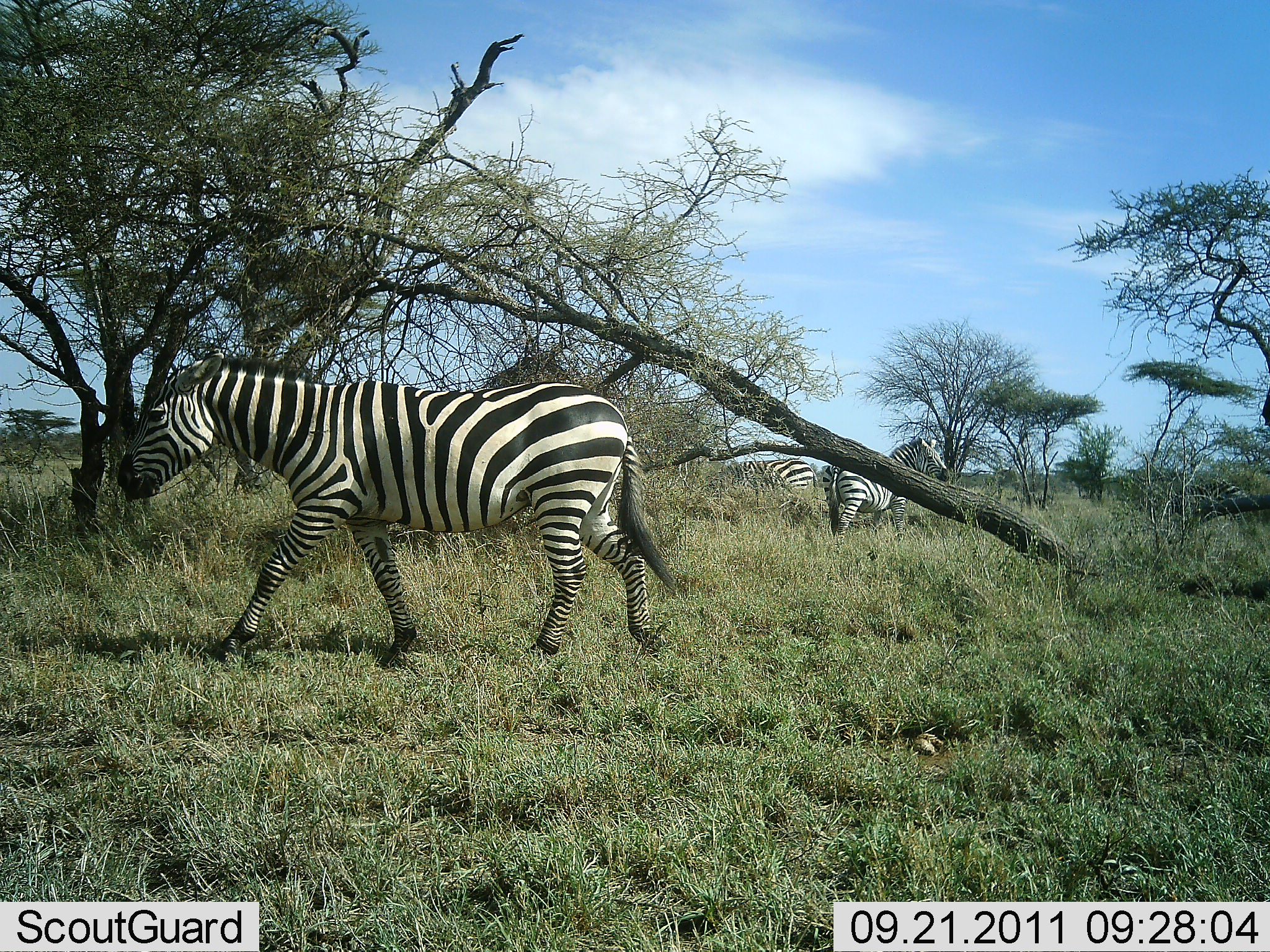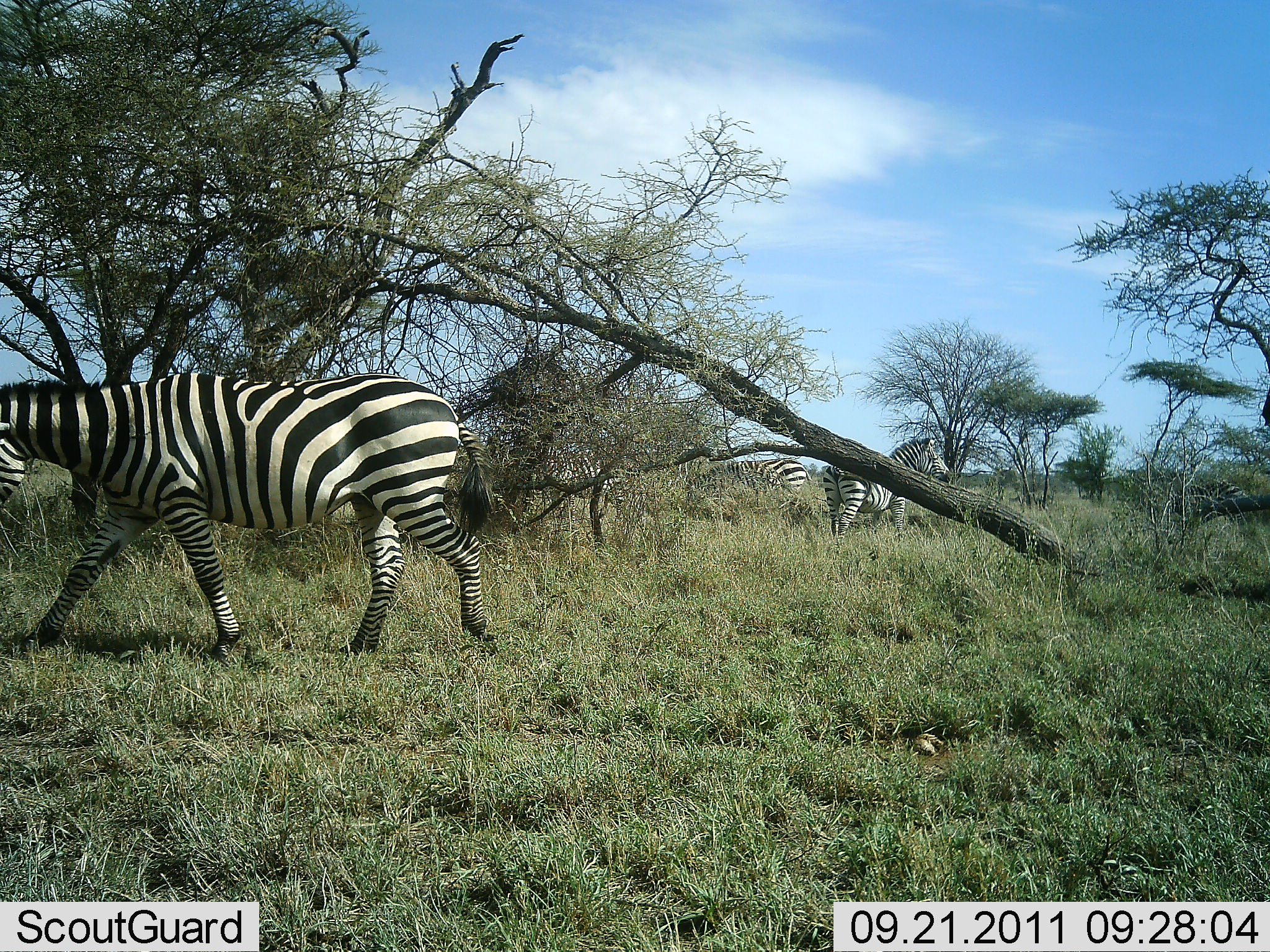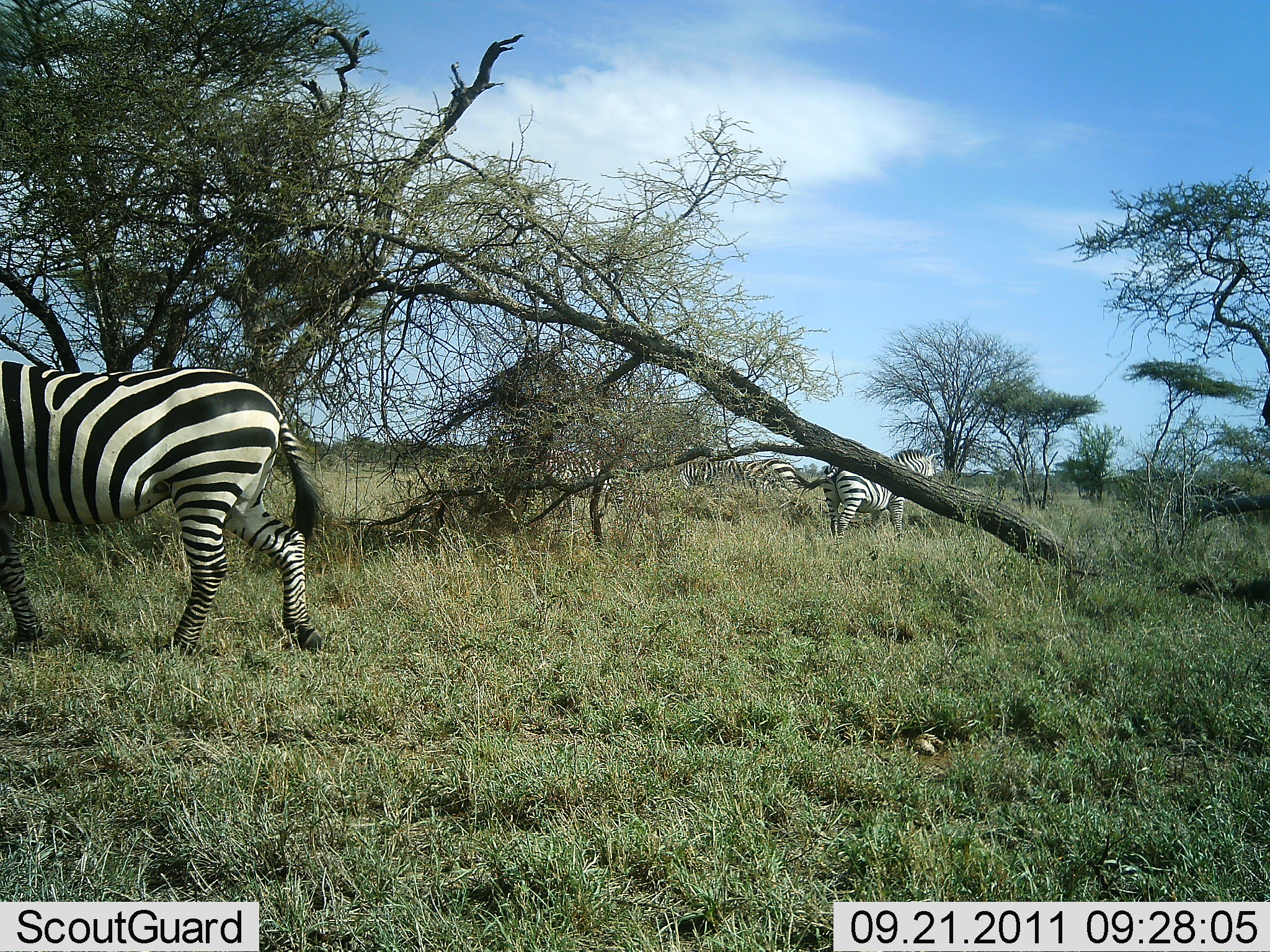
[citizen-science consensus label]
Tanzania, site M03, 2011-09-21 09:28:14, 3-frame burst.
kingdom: Animalia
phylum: Chordata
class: Mammalia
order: Perissodactyla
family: Equidae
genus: Equus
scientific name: Equus quagga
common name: plains zebra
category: zebra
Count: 3.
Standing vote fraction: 62%.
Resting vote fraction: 0%.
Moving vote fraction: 92%.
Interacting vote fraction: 0%.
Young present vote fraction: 0%.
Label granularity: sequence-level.